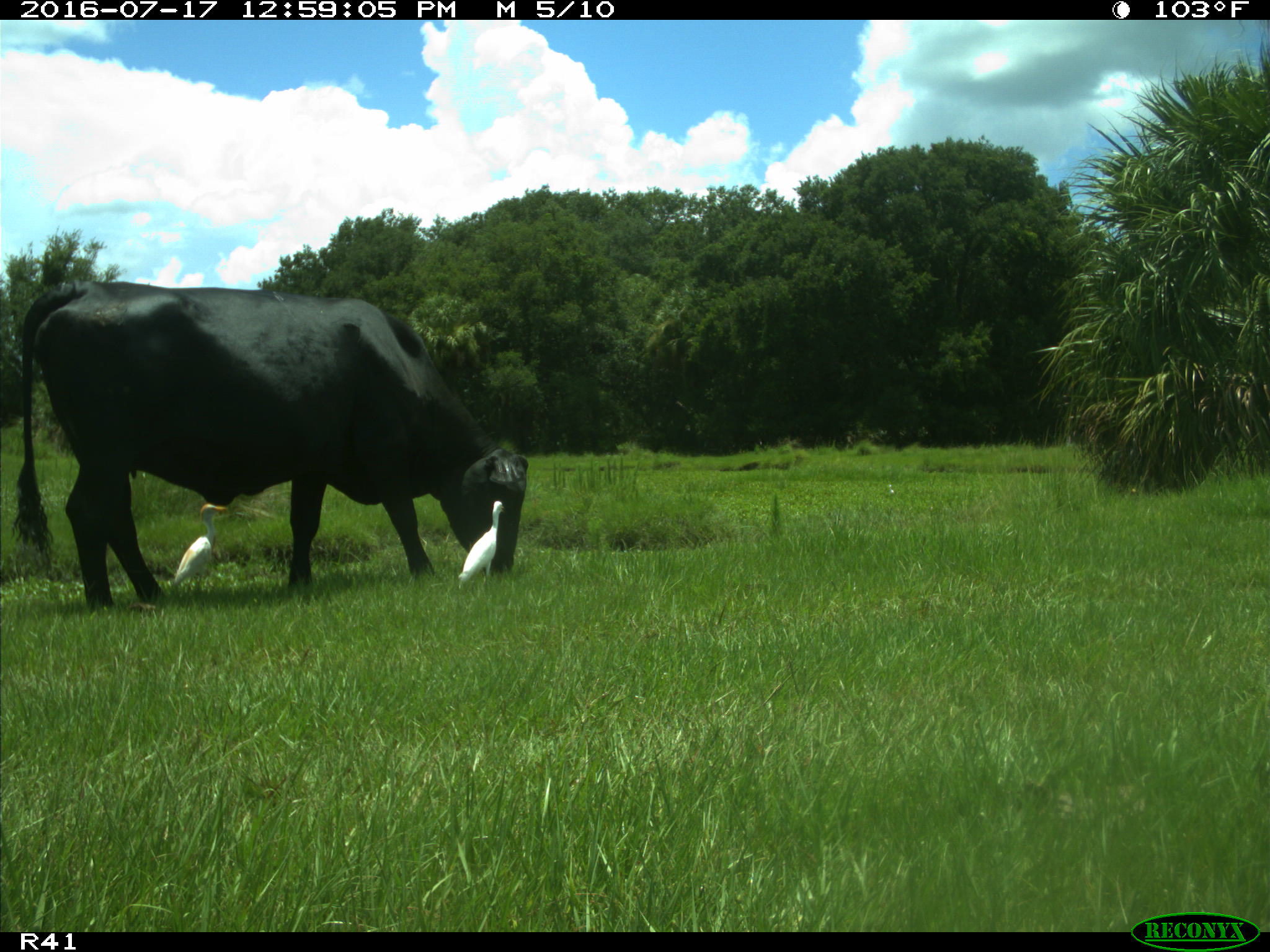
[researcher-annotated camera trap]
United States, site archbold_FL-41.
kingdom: Animalia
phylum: Chordata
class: Mammalia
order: Artiodactyla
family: Bovidae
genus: Bos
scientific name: Bos taurus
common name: domestic cow